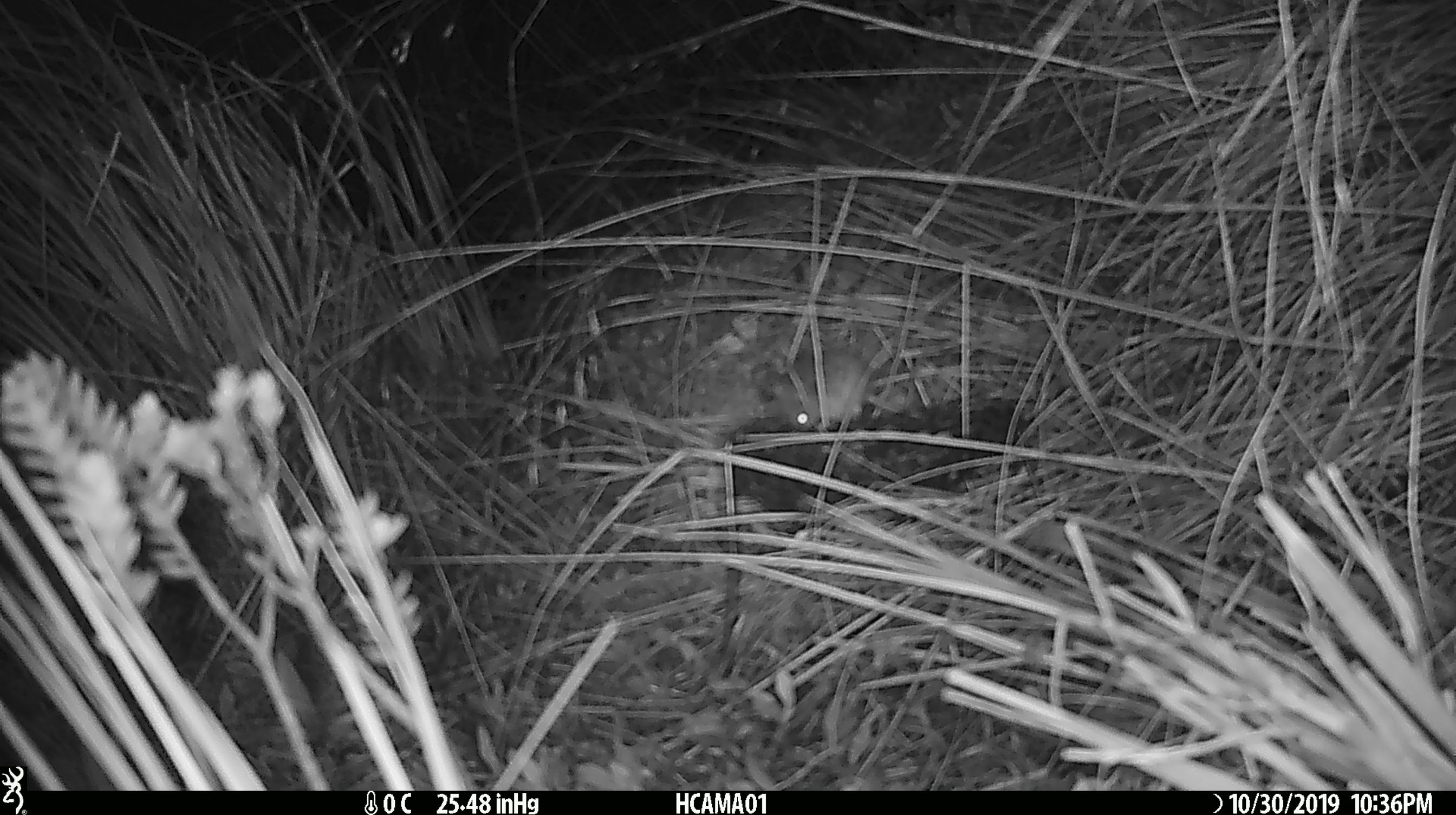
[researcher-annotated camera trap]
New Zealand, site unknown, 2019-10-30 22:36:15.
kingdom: Animalia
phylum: Chordata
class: Mammalia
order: Rodentia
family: Muridae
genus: Mus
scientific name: Mus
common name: mouse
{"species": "mouse (Mus)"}